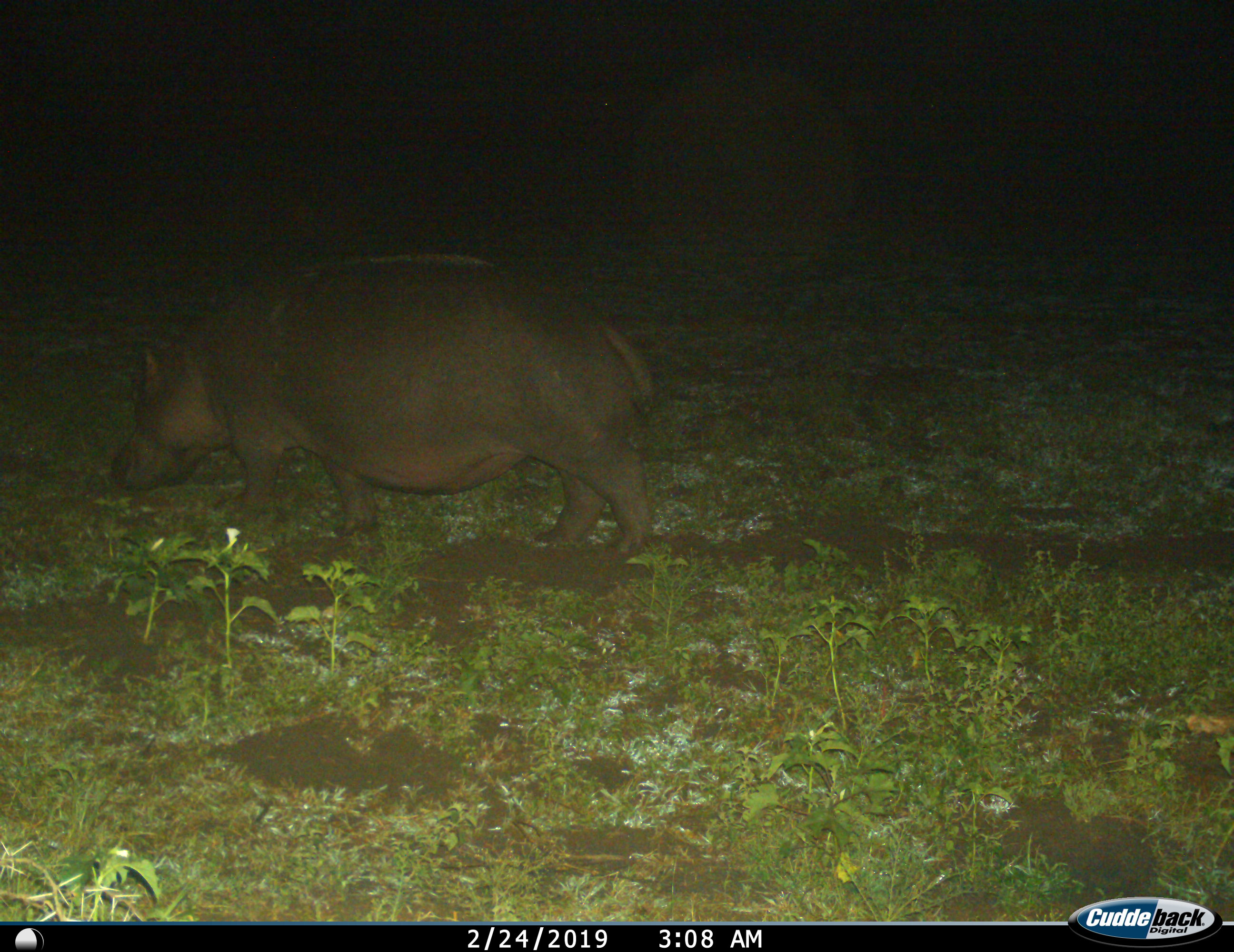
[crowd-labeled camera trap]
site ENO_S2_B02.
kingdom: Animalia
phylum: Chordata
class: Mammalia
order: Artiodactyla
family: Hippopotamidae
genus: Hippopotamus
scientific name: Hippopotamus amphibius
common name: hippopotamus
Hippopotamus (Hippopotamus amphibius), count 1. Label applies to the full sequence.